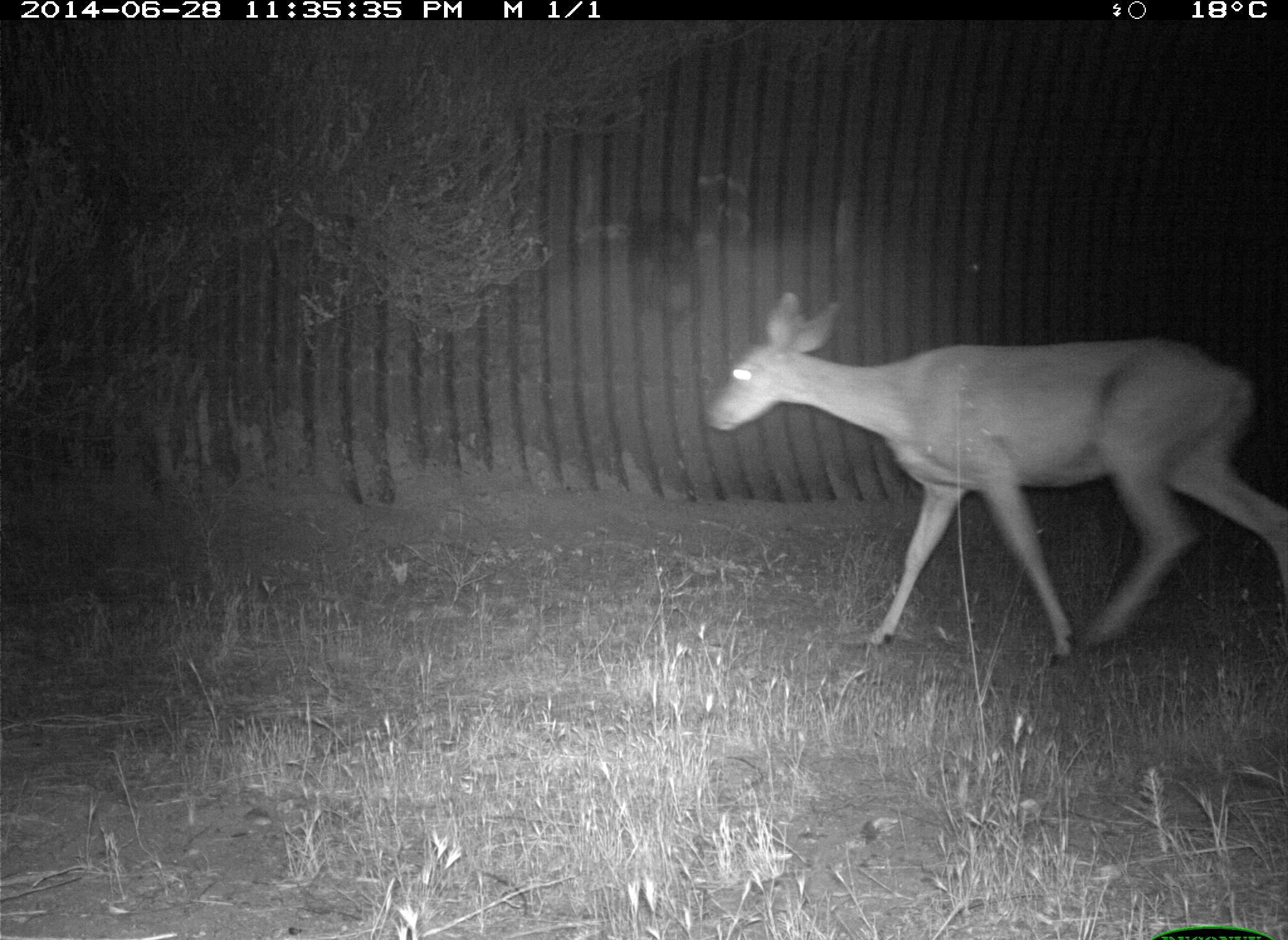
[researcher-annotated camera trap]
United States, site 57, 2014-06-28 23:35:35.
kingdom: Animalia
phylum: Chordata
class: Mammalia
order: Artiodactyla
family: Cervidae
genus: Odocoileus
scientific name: Odocoileus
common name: deer